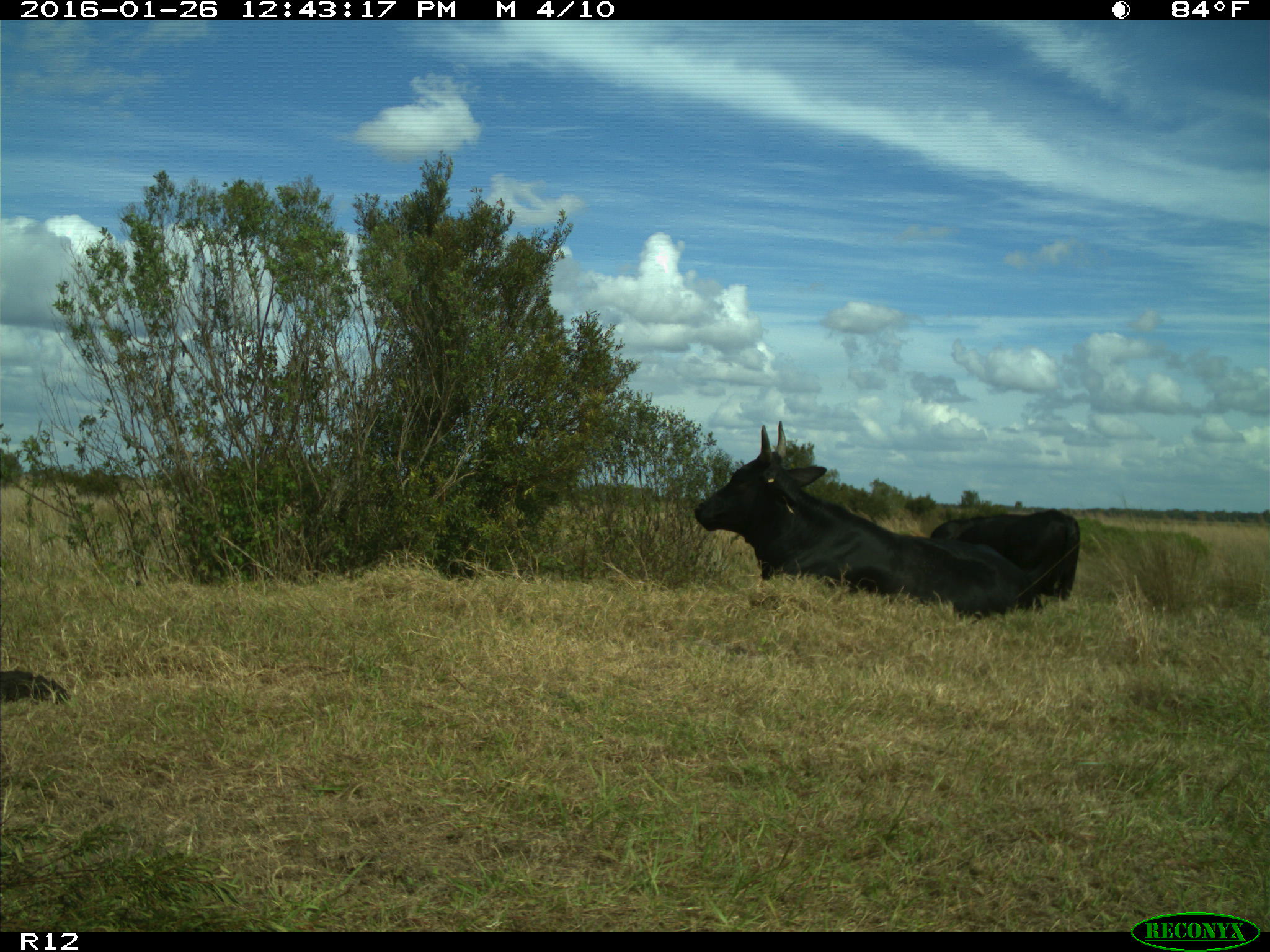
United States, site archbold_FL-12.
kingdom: Animalia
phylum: Chordata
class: Mammalia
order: Artiodactyla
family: Bovidae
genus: Bos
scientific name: Bos taurus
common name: domestic cow